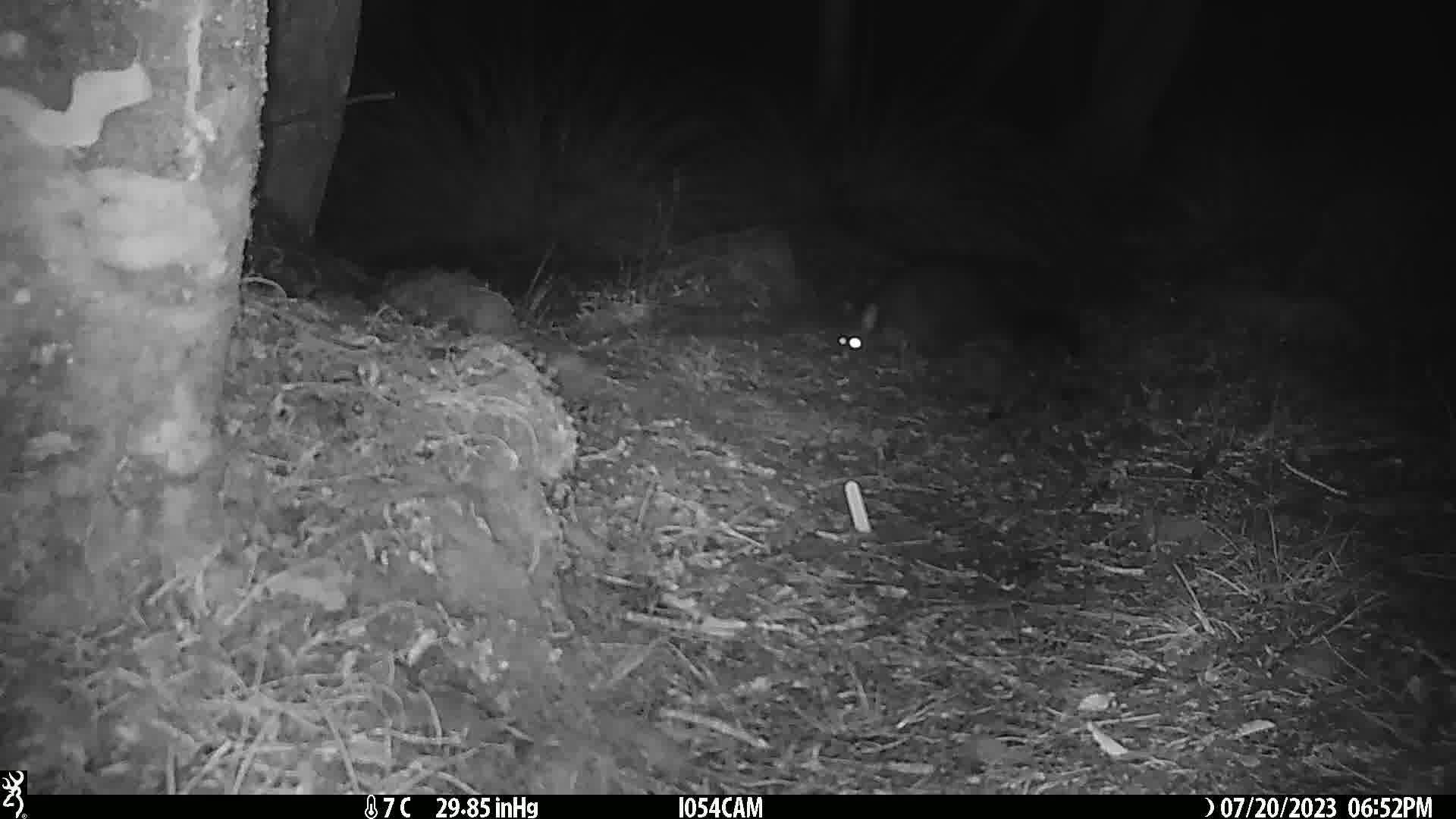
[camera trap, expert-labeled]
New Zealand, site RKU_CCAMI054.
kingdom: Animalia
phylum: Chordata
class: Mammalia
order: Diprotodontia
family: Phalangeridae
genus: Trichosurus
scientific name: Trichosurus vulpecula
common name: common brushtail possum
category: possum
Possum (common brushtail possum) (Trichosurus vulpecula).